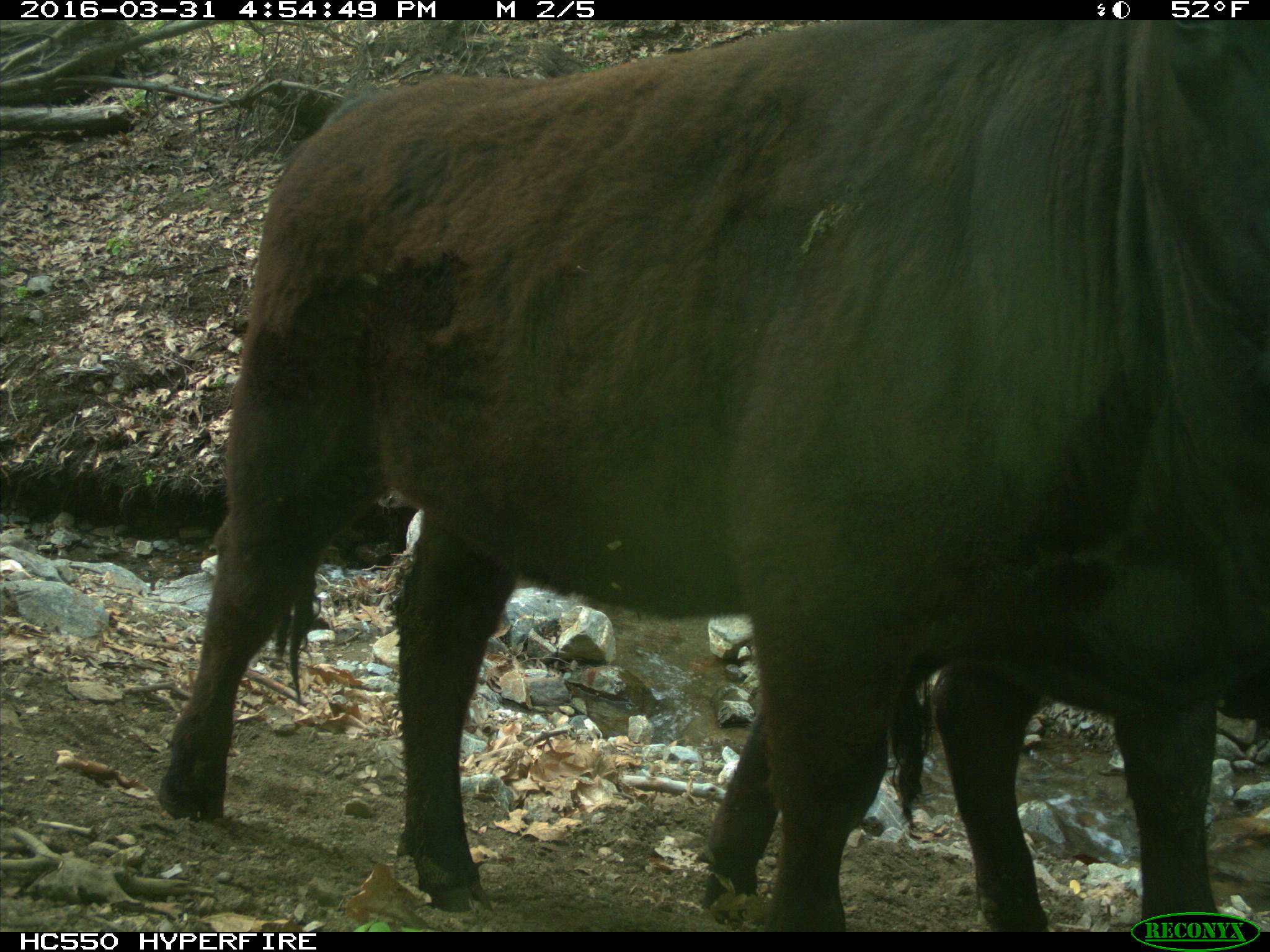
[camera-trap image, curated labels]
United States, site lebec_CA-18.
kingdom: Animalia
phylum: Chordata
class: Mammalia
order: Artiodactyla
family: Bovidae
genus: Bos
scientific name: Bos taurus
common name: domestic cow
Bos taurus (domestic cow).